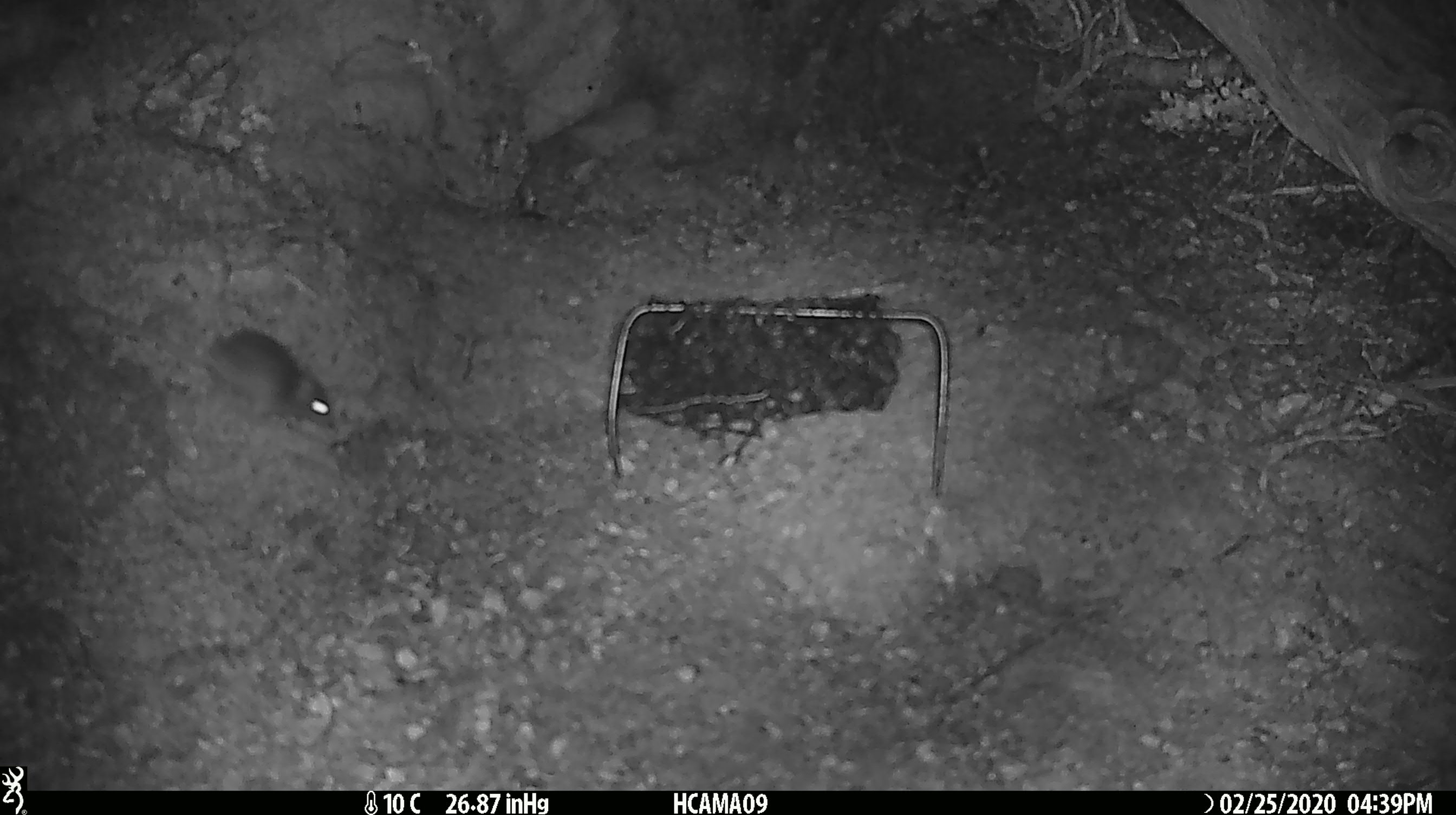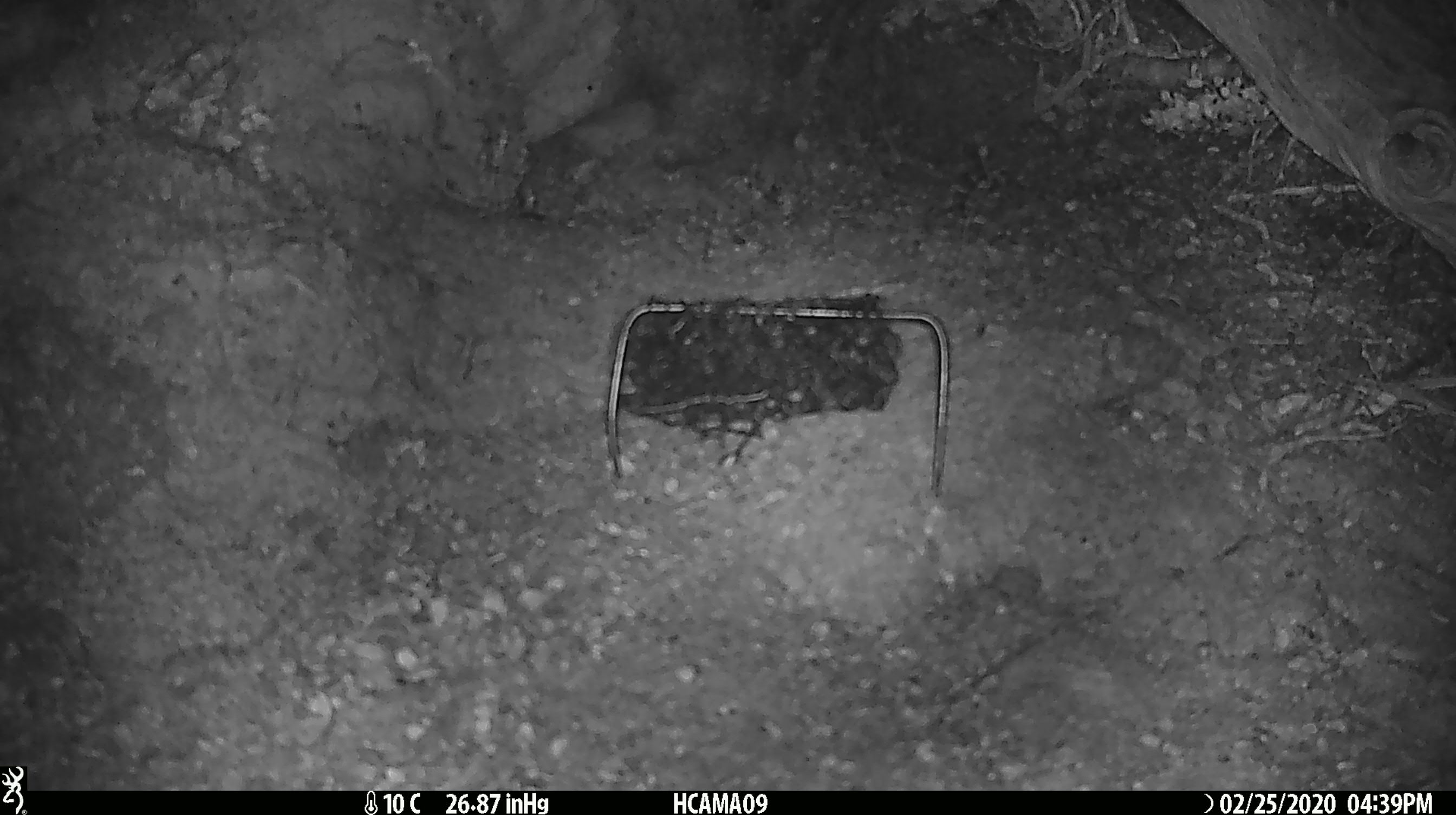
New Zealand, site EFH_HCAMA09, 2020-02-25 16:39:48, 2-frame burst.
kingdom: Animalia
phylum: Chordata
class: Mammalia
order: Rodentia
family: Muridae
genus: Mus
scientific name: Mus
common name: mouse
Mouse (Mus).